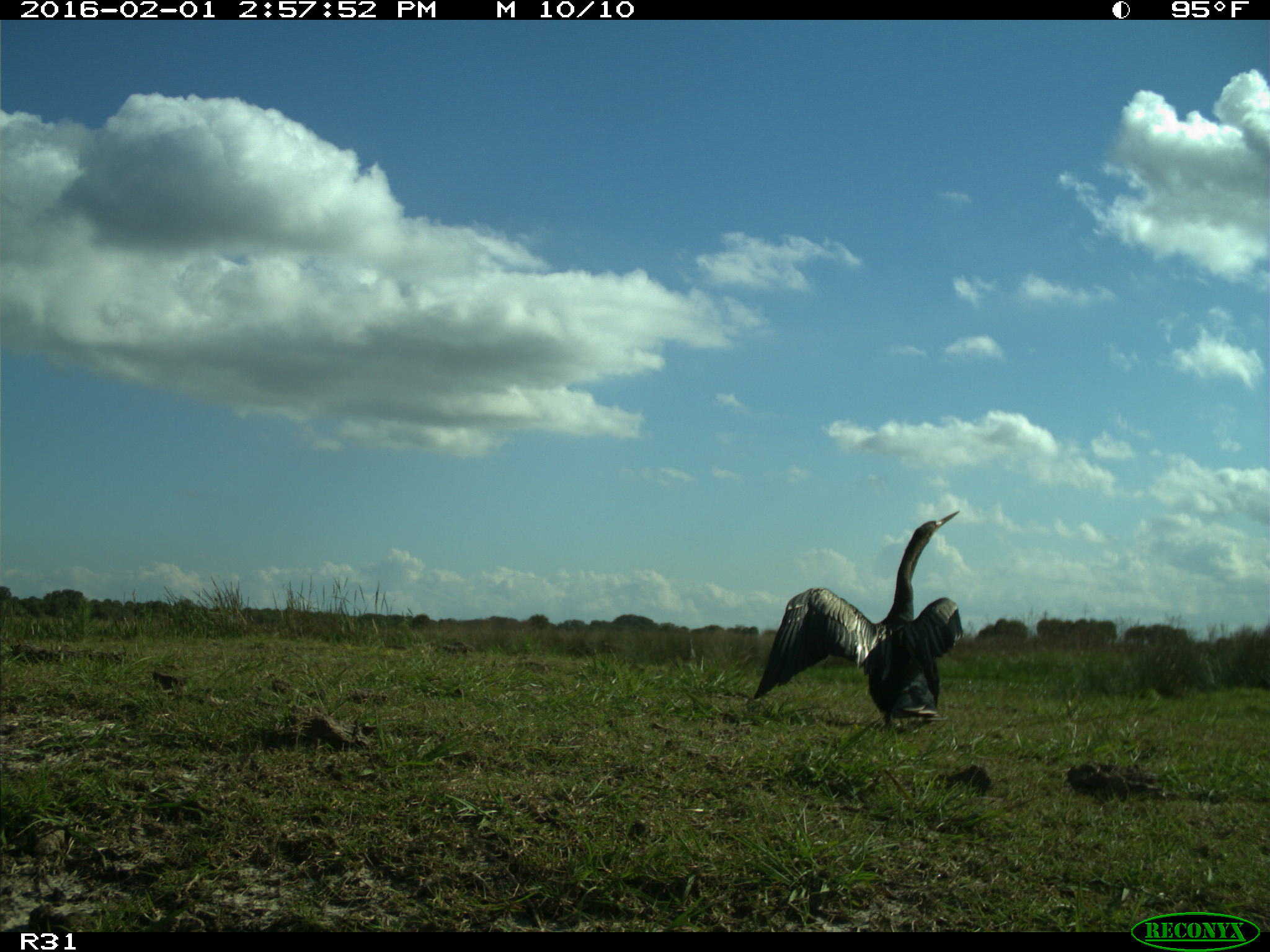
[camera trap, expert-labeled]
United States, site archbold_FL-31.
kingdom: Animalia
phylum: Chordata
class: Aves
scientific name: Aves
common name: birds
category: unidentified bird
Unidentified bird (birds) (Aves).